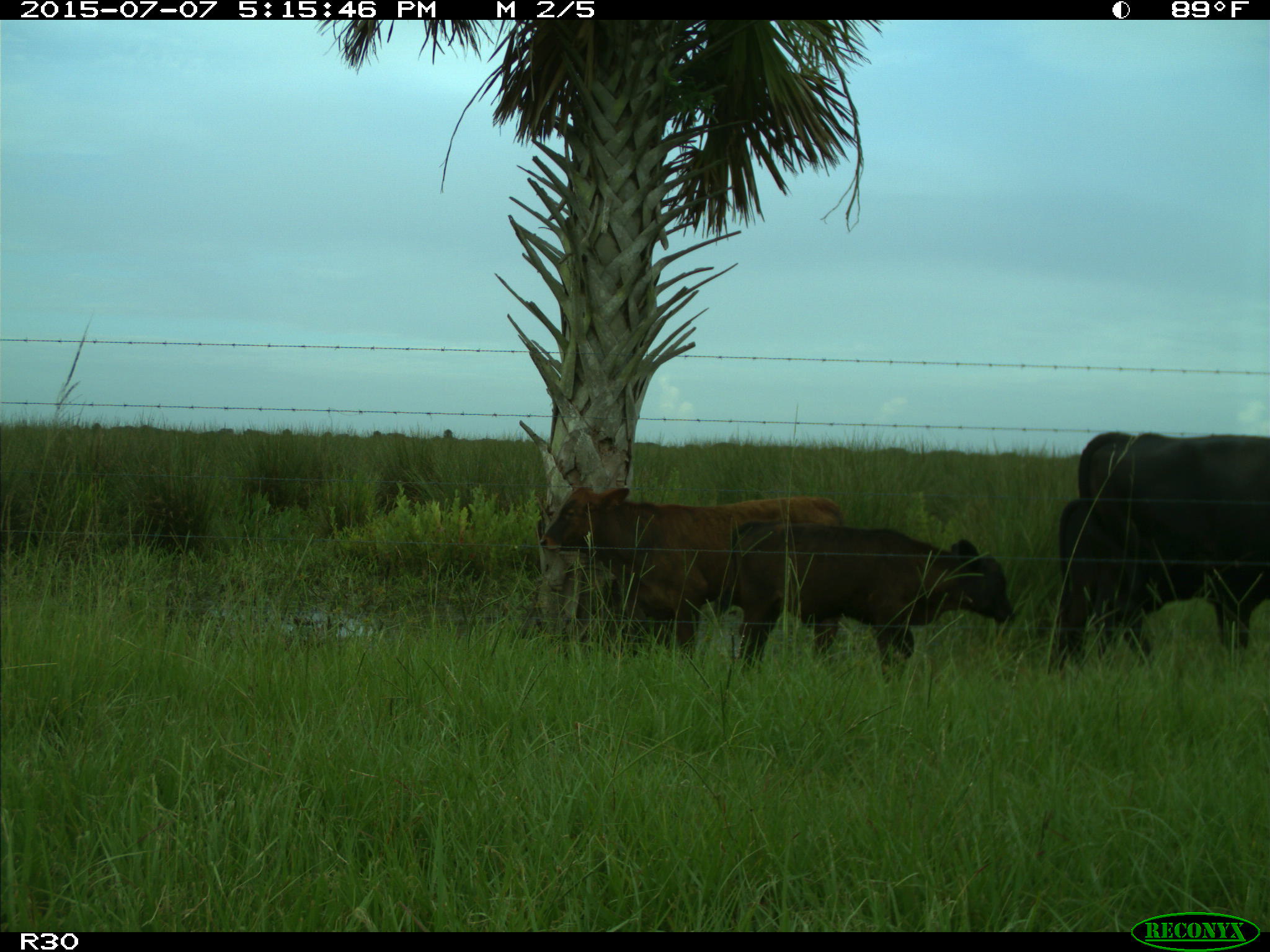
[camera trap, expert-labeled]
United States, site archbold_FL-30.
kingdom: Animalia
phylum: Chordata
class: Mammalia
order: Artiodactyla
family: Bovidae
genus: Bos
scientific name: Bos taurus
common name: domestic cow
Bos taurus (domestic cow).